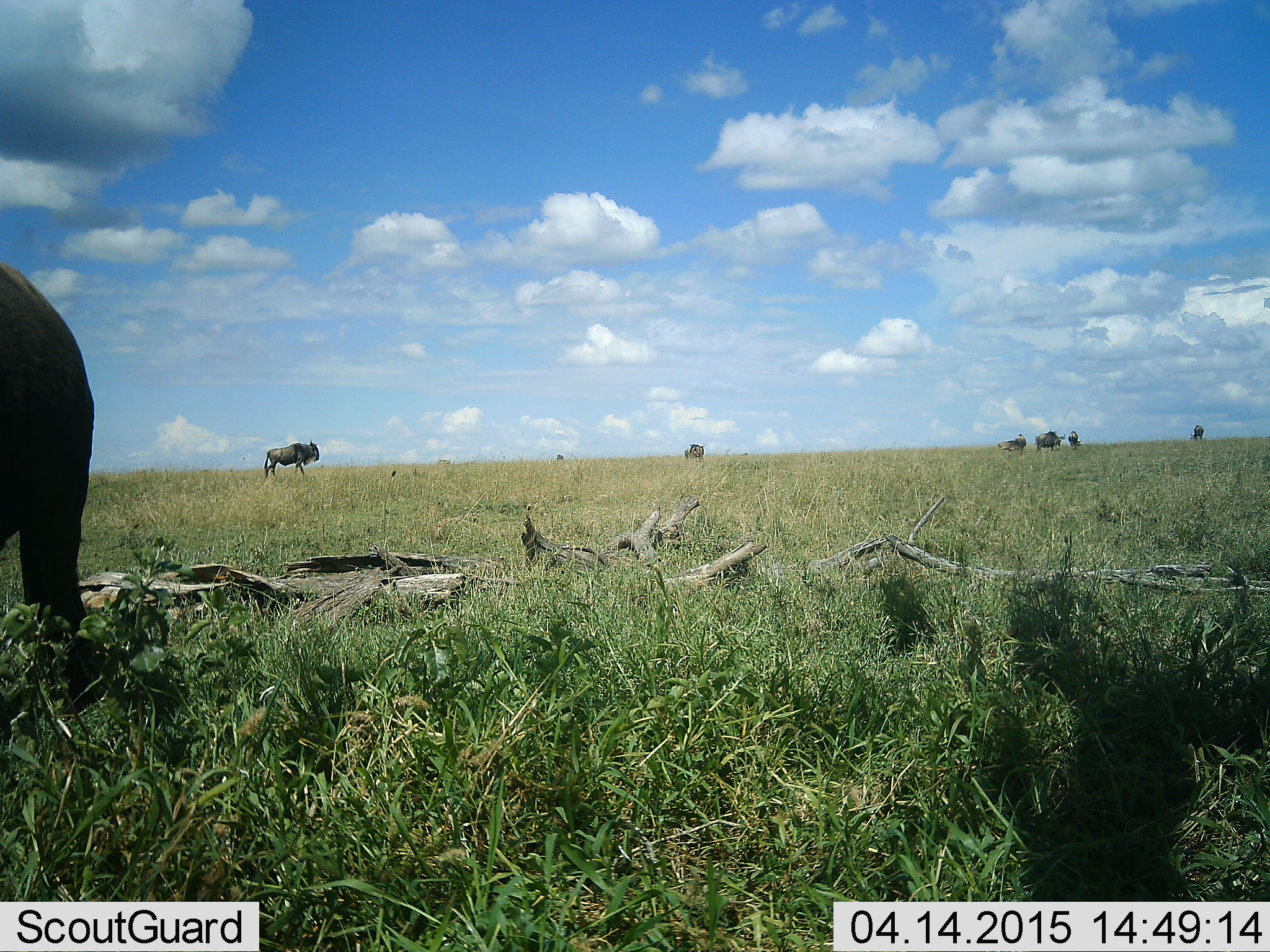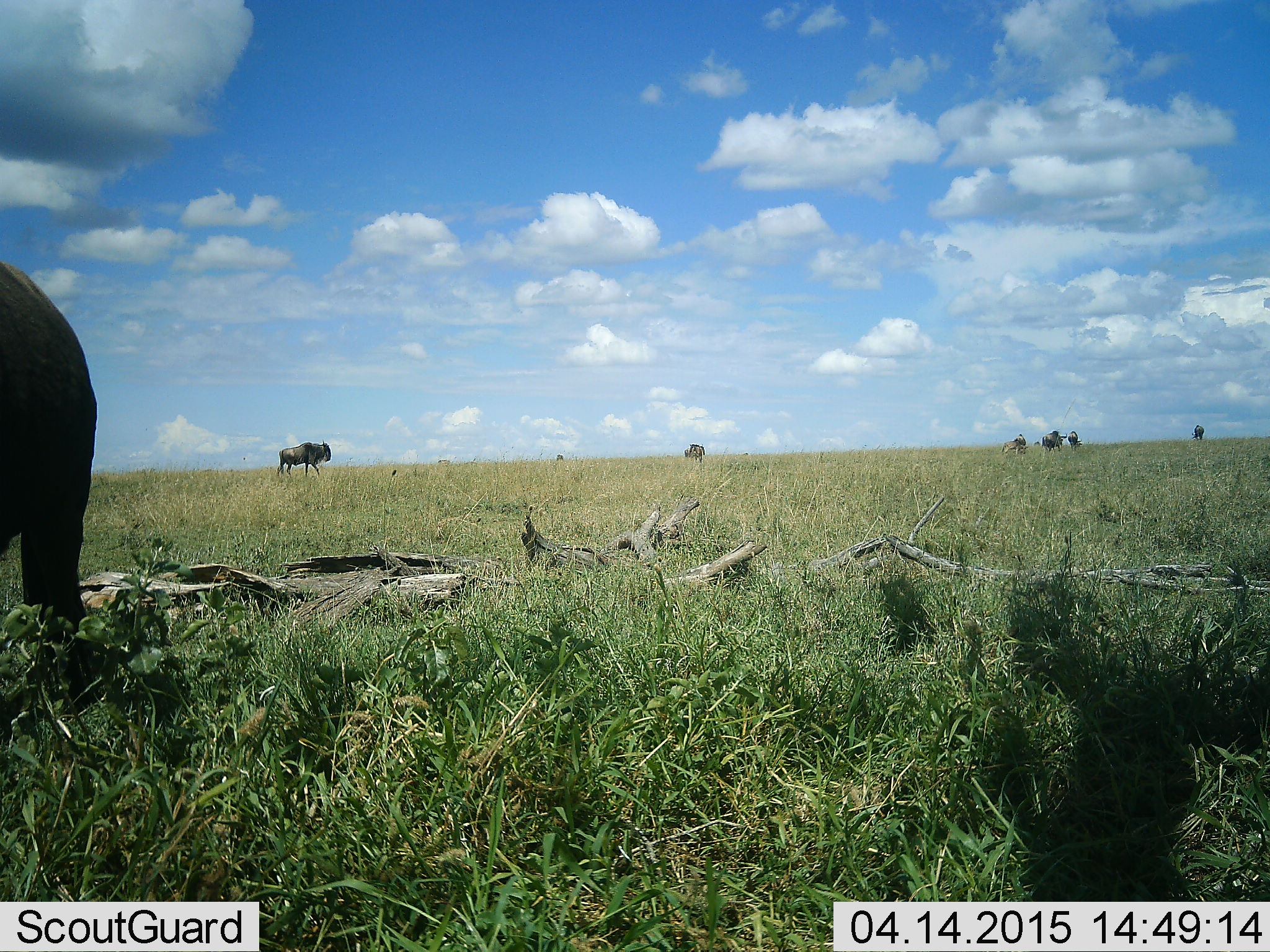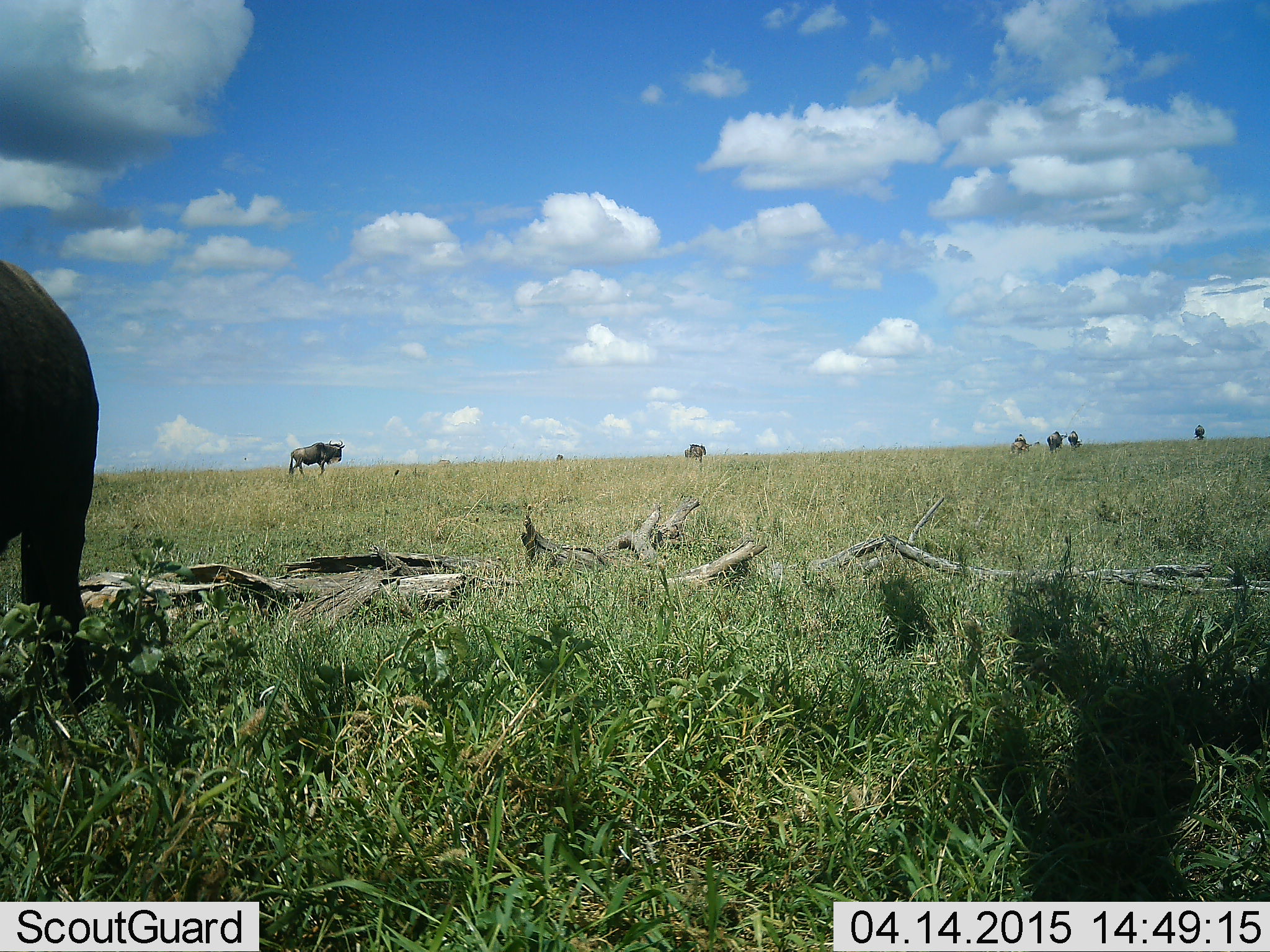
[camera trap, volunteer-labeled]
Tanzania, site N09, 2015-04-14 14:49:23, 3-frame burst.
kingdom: Animalia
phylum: Chordata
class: Mammalia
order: Artiodactyla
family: Bovidae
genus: Connochaetes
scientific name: Connochaetes taurinus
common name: blue wildebeest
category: wildebeest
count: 7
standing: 75%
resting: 0%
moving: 92%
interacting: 0%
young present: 8%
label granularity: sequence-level